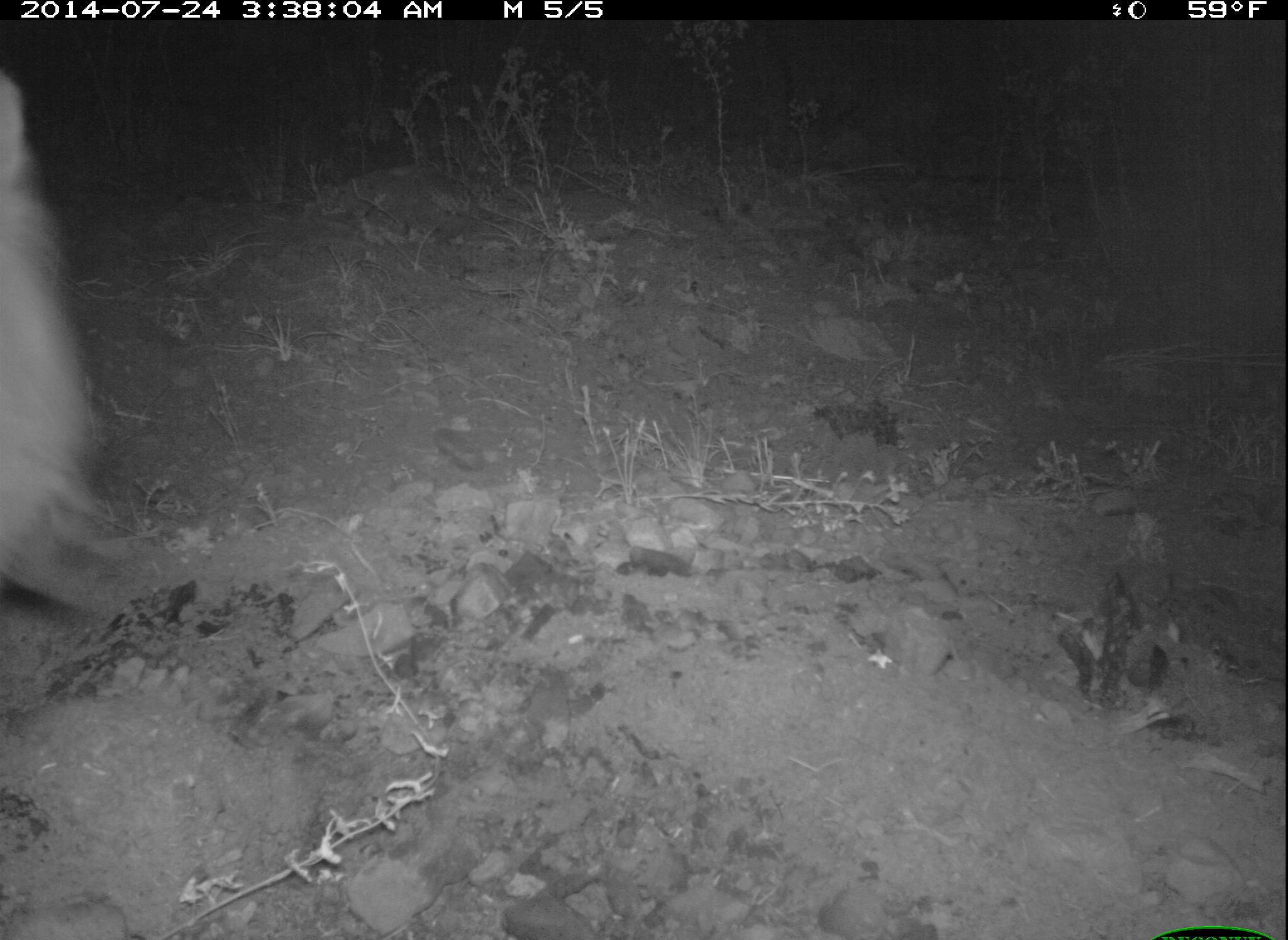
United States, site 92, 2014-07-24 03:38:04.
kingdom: Animalia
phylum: Chordata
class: Mammalia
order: Carnivora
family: Canidae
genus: Urocyon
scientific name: Urocyon cinereoargenteus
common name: gray fox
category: fox